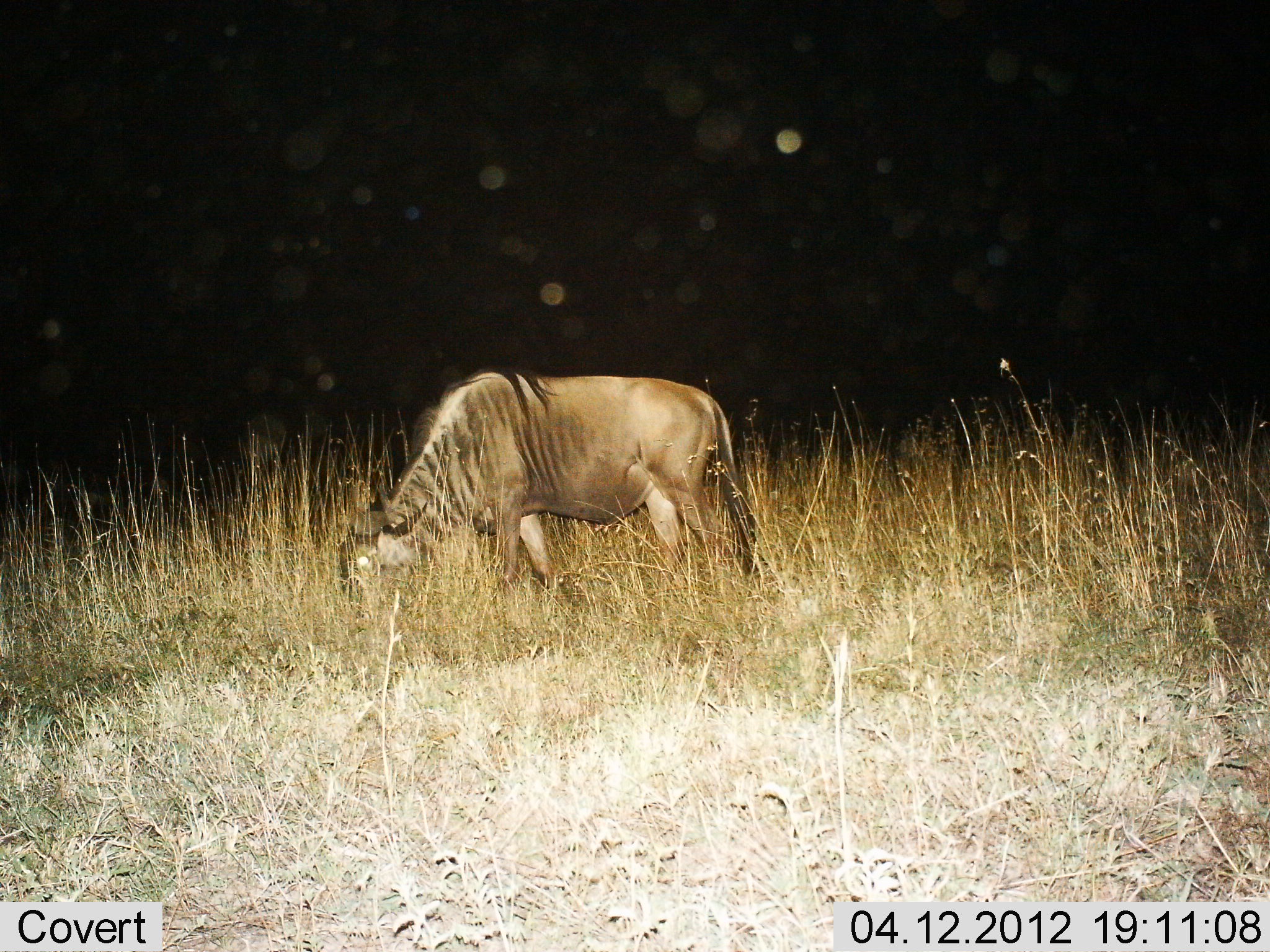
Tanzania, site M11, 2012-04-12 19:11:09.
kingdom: Animalia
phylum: Chordata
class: Mammalia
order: Artiodactyla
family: Bovidae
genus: Connochaetes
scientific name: Connochaetes taurinus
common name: blue wildebeest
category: wildebeest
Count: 1.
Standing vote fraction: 21%.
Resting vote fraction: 5%.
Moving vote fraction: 0%.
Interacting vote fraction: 0%.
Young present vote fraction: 0%.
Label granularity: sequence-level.